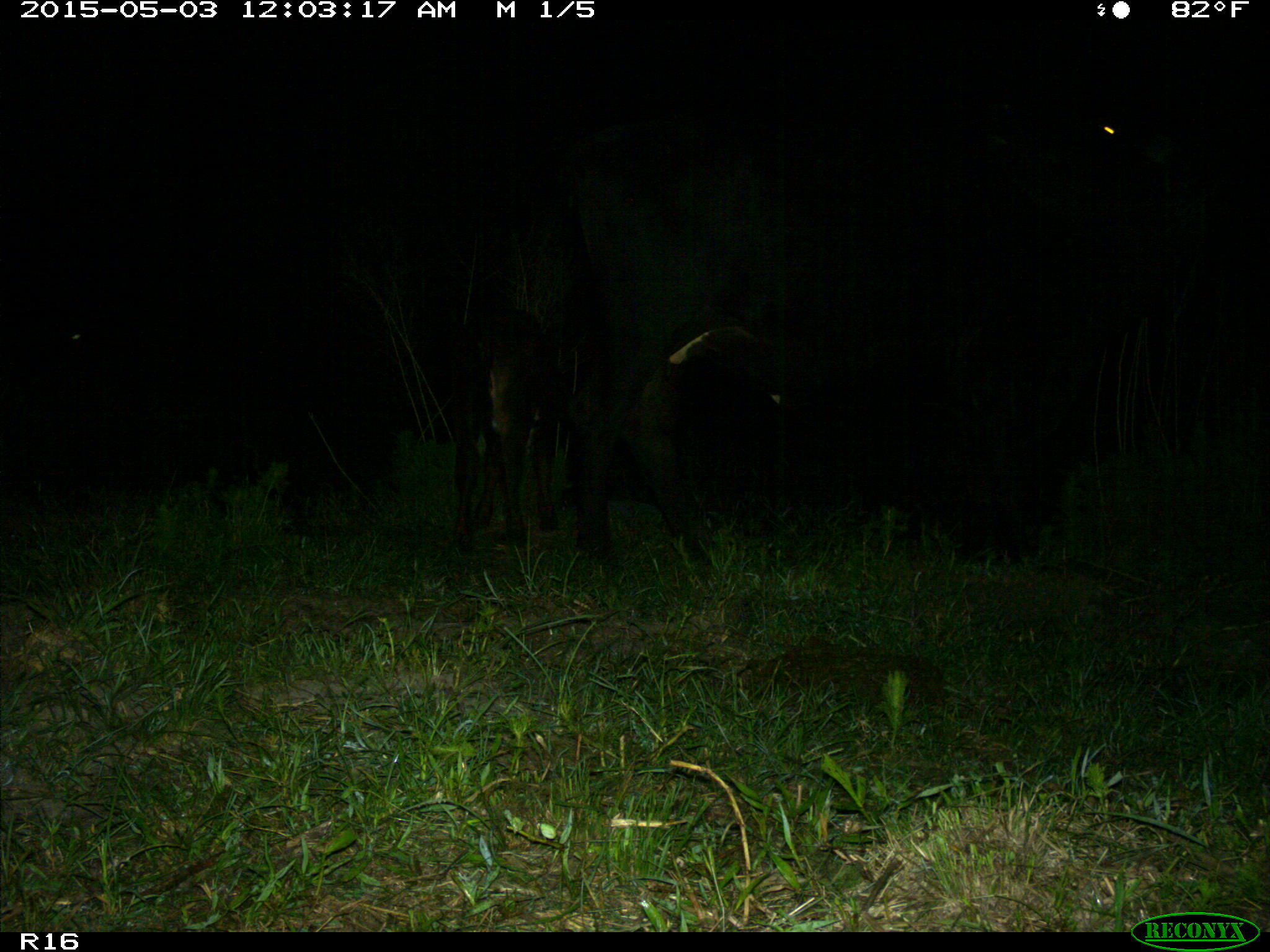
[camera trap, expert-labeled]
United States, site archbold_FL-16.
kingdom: Animalia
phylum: Chordata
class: Mammalia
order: Artiodactyla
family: Bovidae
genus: Bos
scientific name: Bos taurus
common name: domestic cow